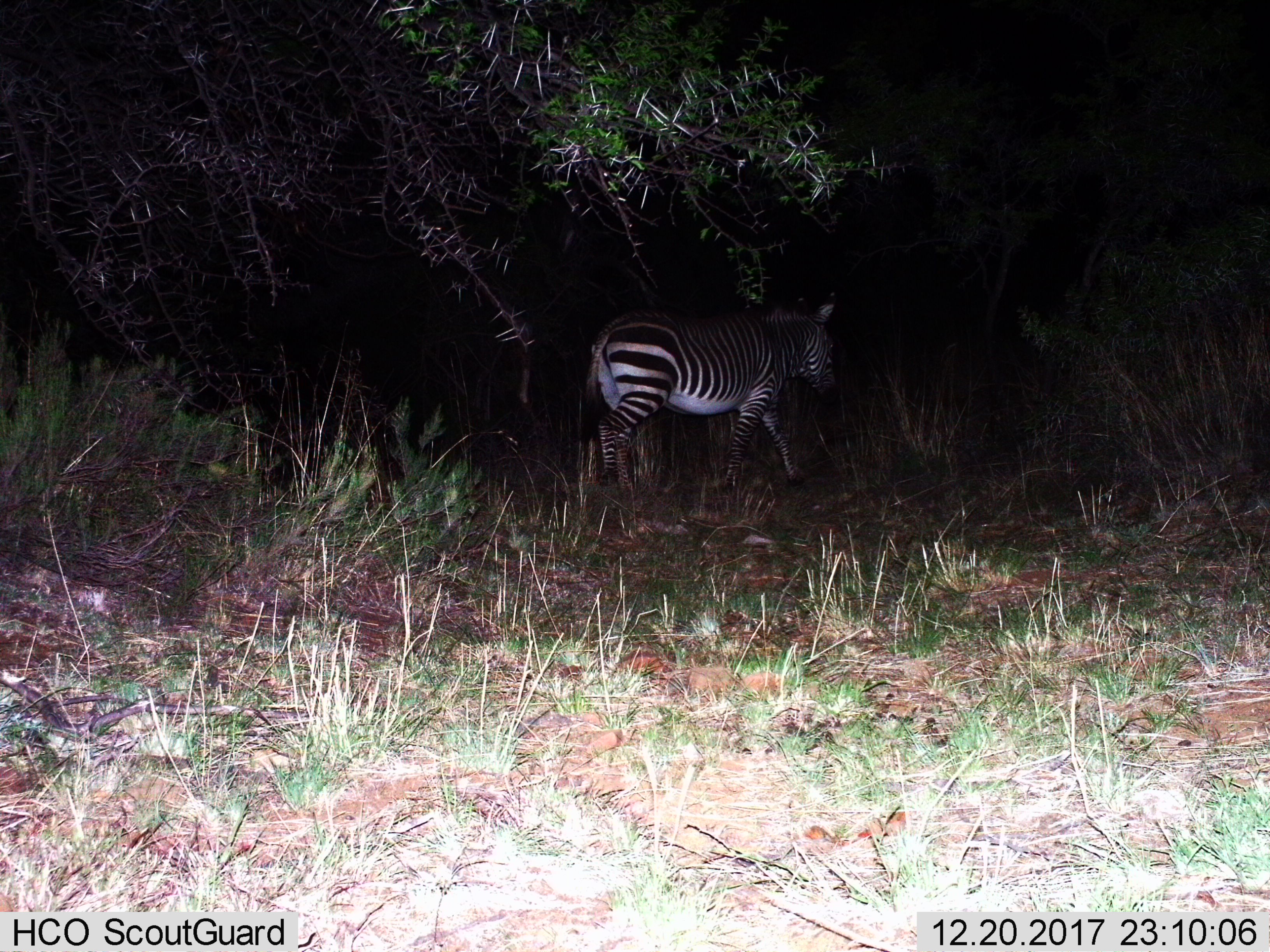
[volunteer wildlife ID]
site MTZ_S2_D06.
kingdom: Animalia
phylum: Chordata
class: Mammalia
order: Perissodactyla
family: Equidae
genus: Equus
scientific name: Equus zebra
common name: mountain zebra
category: zebramountain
Zebramountain (mountain zebra) (Equus zebra), count 1. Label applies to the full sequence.